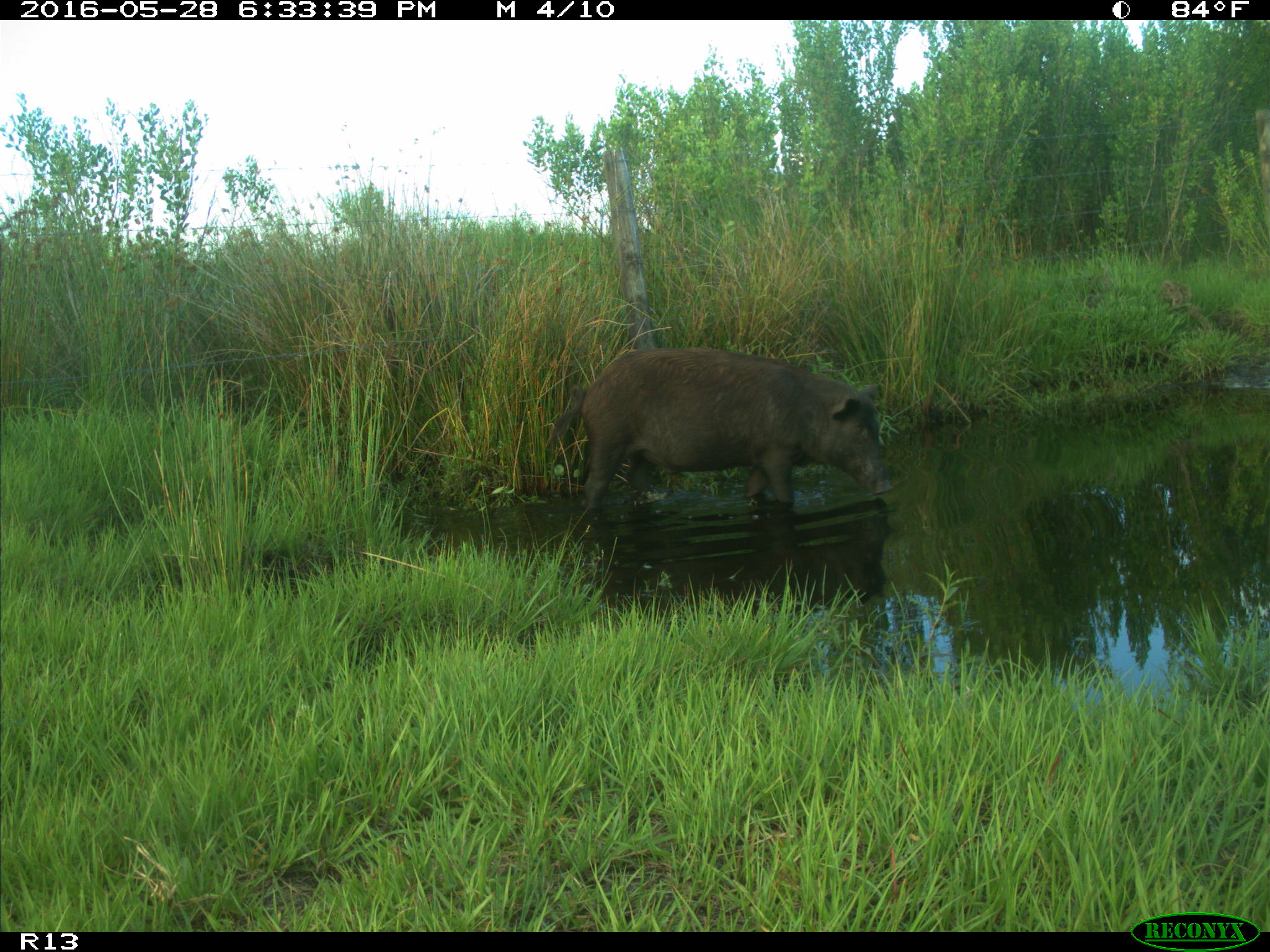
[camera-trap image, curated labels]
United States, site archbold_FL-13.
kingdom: Animalia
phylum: Chordata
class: Mammalia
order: Artiodactyla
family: Suidae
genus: Sus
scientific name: Sus scrofa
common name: wild boar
Sus scrofa (wild boar).